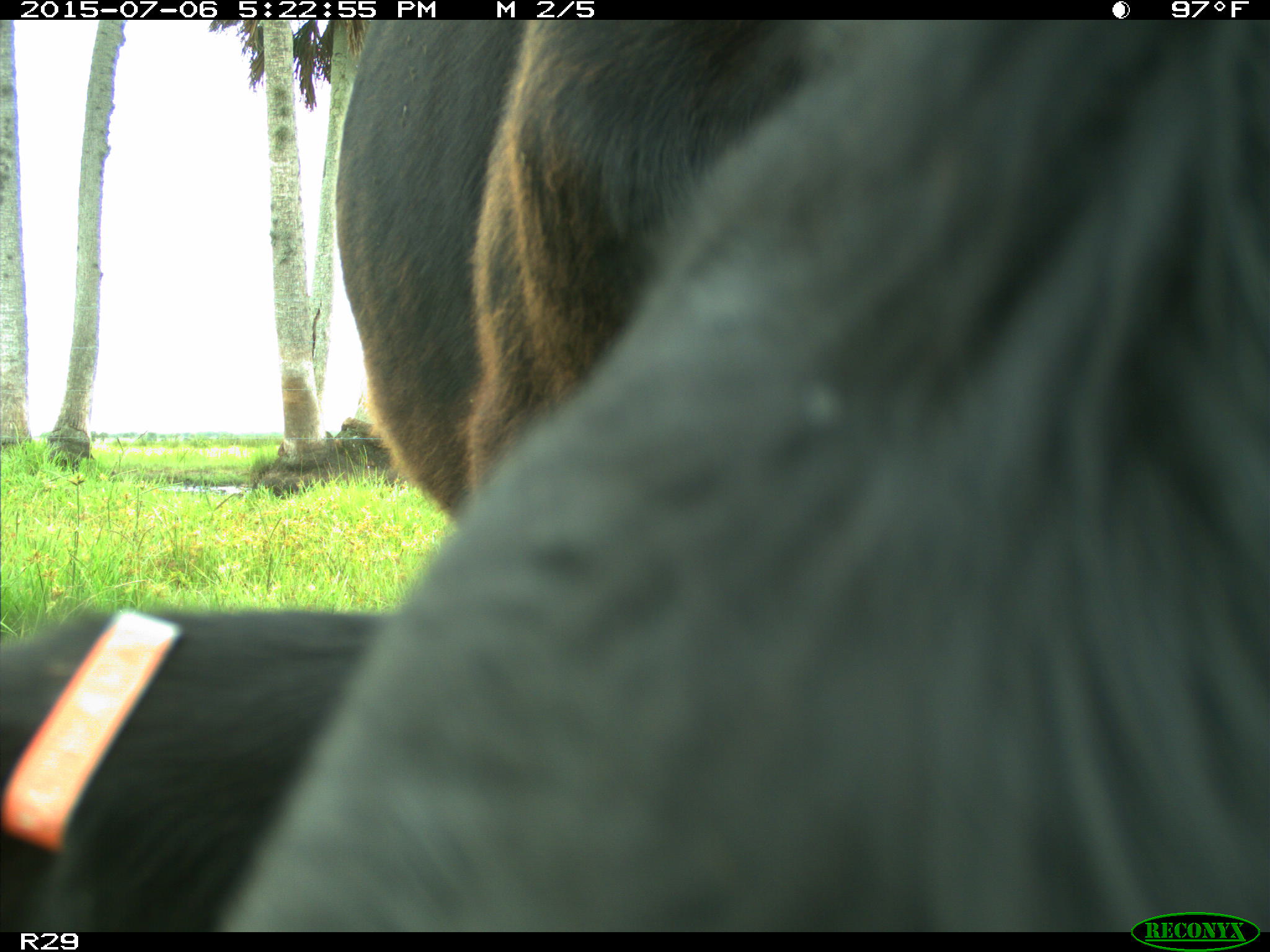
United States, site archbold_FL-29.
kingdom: Animalia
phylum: Chordata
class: Mammalia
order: Artiodactyla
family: Bovidae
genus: Bos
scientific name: Bos taurus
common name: domestic cow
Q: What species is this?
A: Bos taurus (domestic cow).